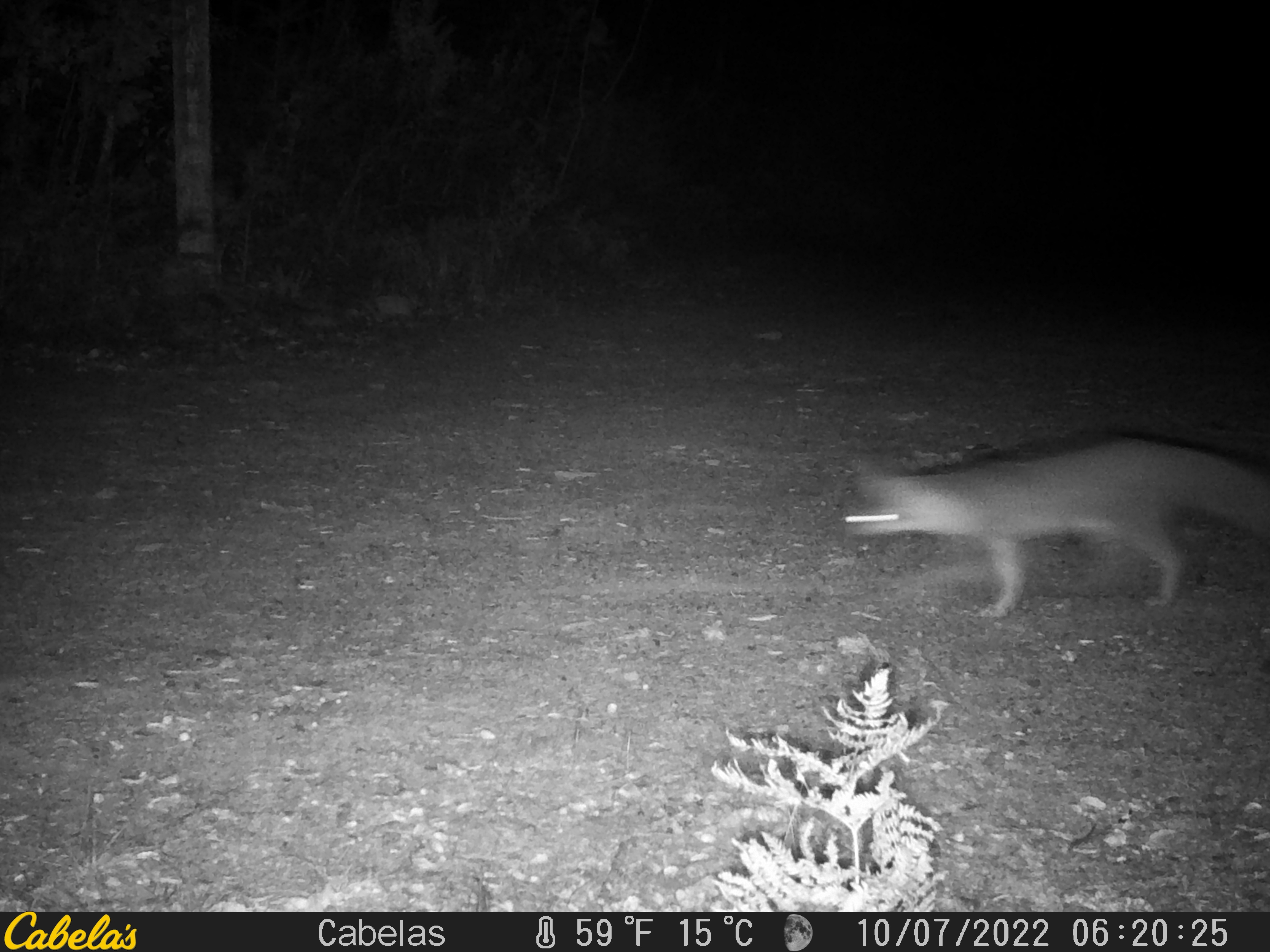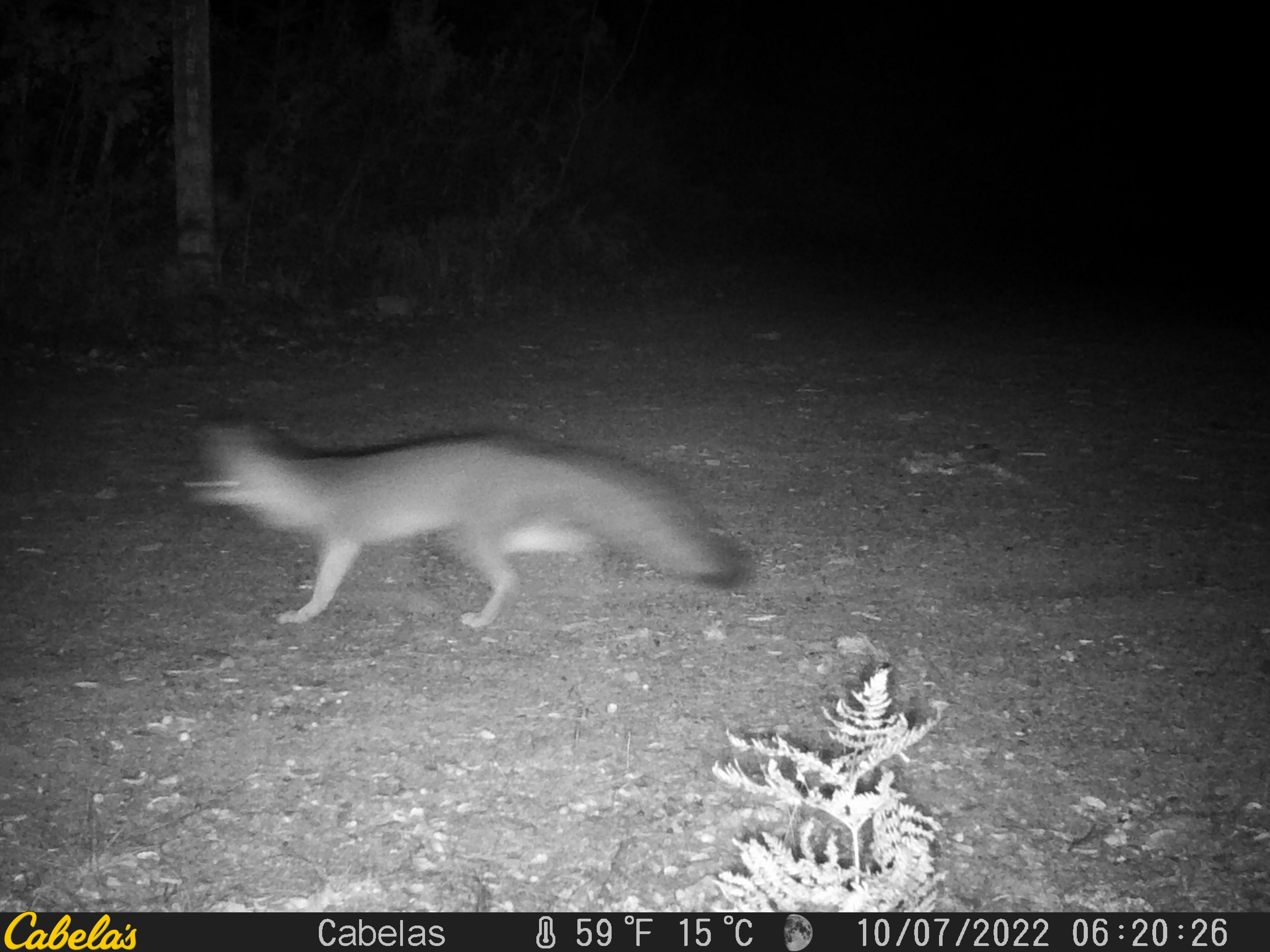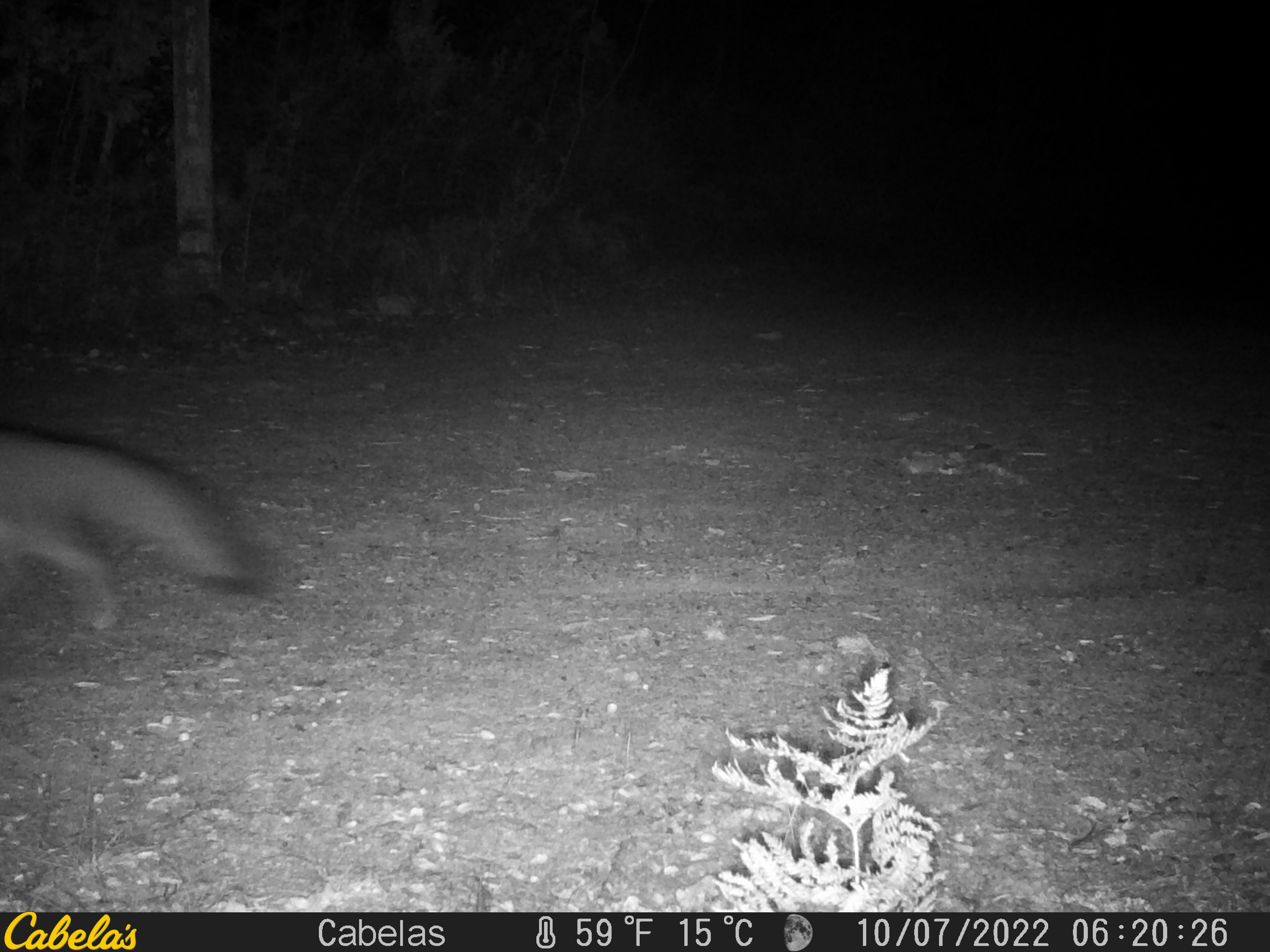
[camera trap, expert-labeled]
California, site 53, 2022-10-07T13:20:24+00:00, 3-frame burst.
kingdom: Animalia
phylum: Chordata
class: Mammalia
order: Carnivora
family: Canidae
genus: Urocyon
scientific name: Urocyon cinereoargenteus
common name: gray fox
Gray fox (Urocyon cinereoargenteus).